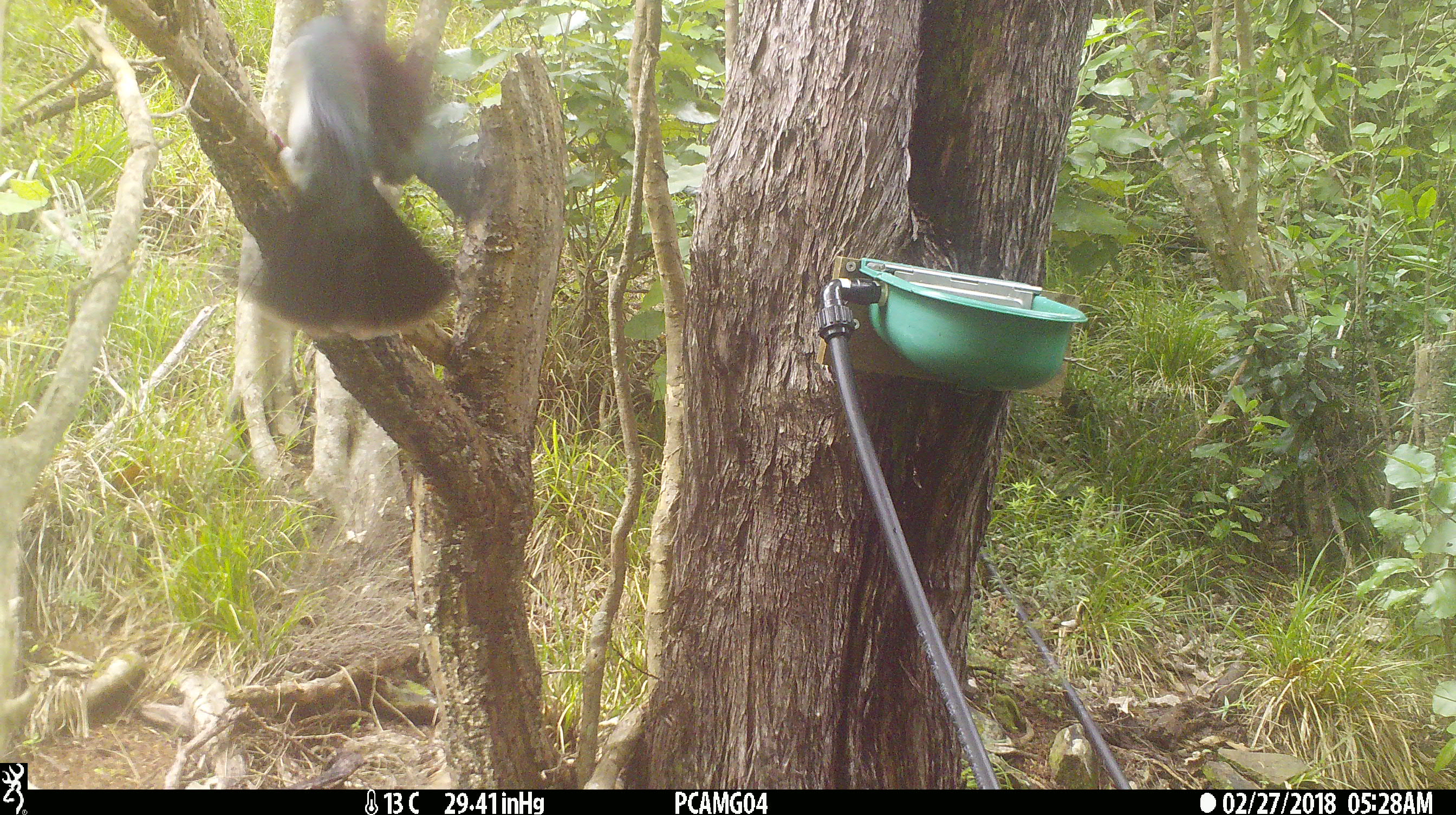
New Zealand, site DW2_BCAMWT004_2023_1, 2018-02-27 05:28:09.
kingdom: Animalia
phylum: Chordata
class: Aves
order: Columbiformes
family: Columbidae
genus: Hemiphaga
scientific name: Hemiphaga novaeseelandiae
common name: new zealand pigeon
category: kereru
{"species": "kereru (new zealand pigeon) (Hemiphaga novaeseelandiae)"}